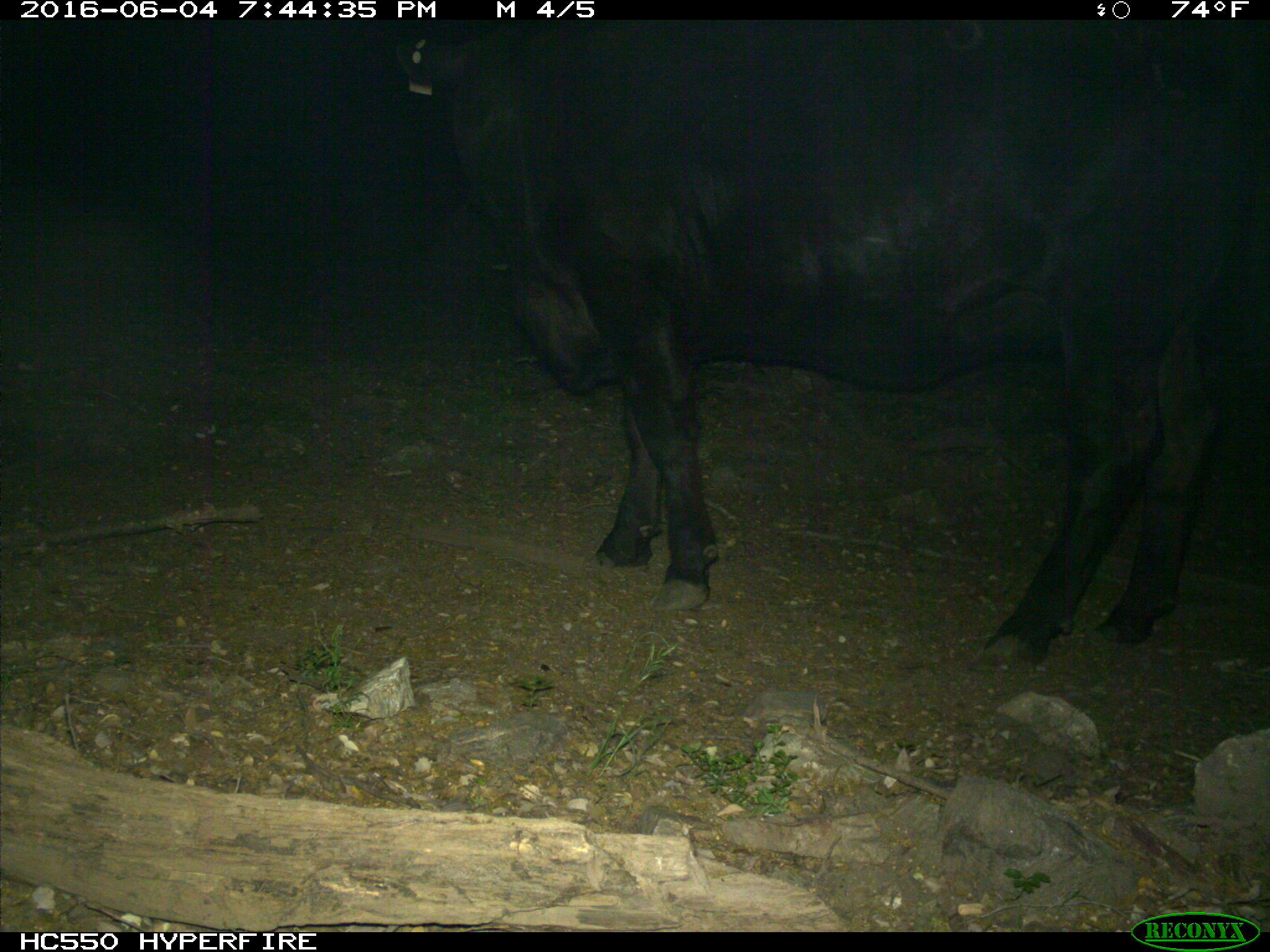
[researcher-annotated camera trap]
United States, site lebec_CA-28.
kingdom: Animalia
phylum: Chordata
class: Mammalia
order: Artiodactyla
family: Bovidae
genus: Bos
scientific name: Bos taurus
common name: domestic cow